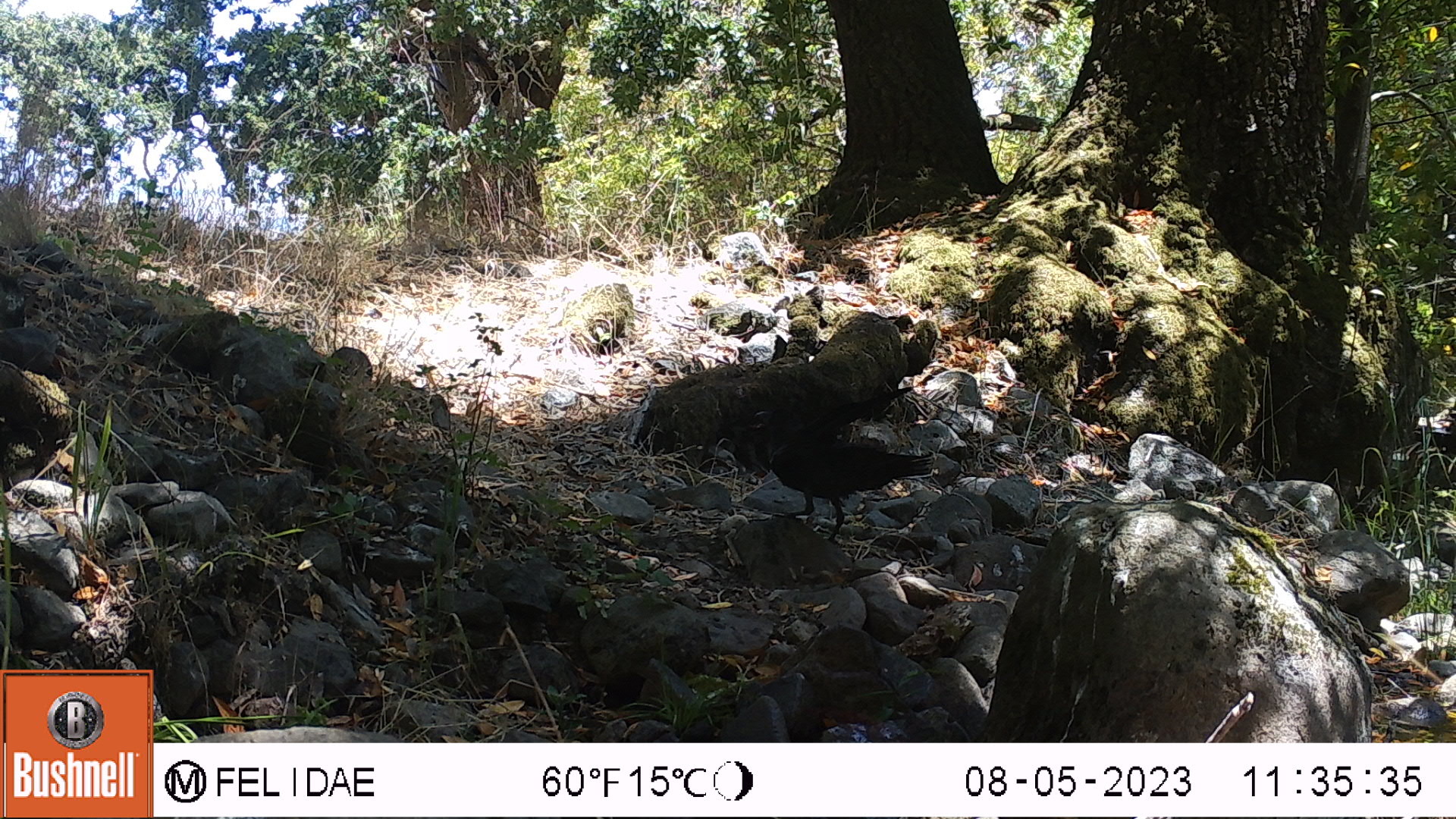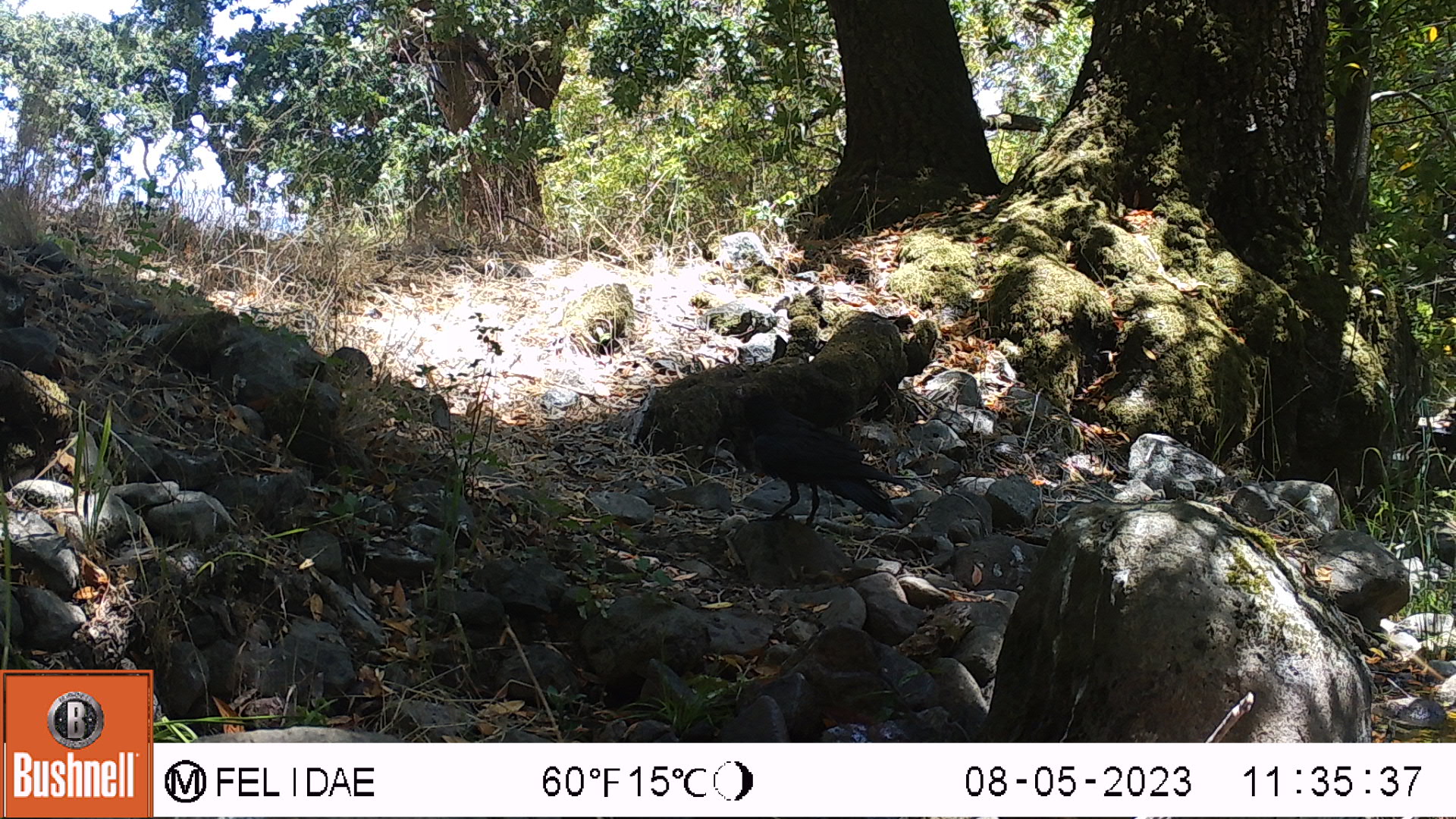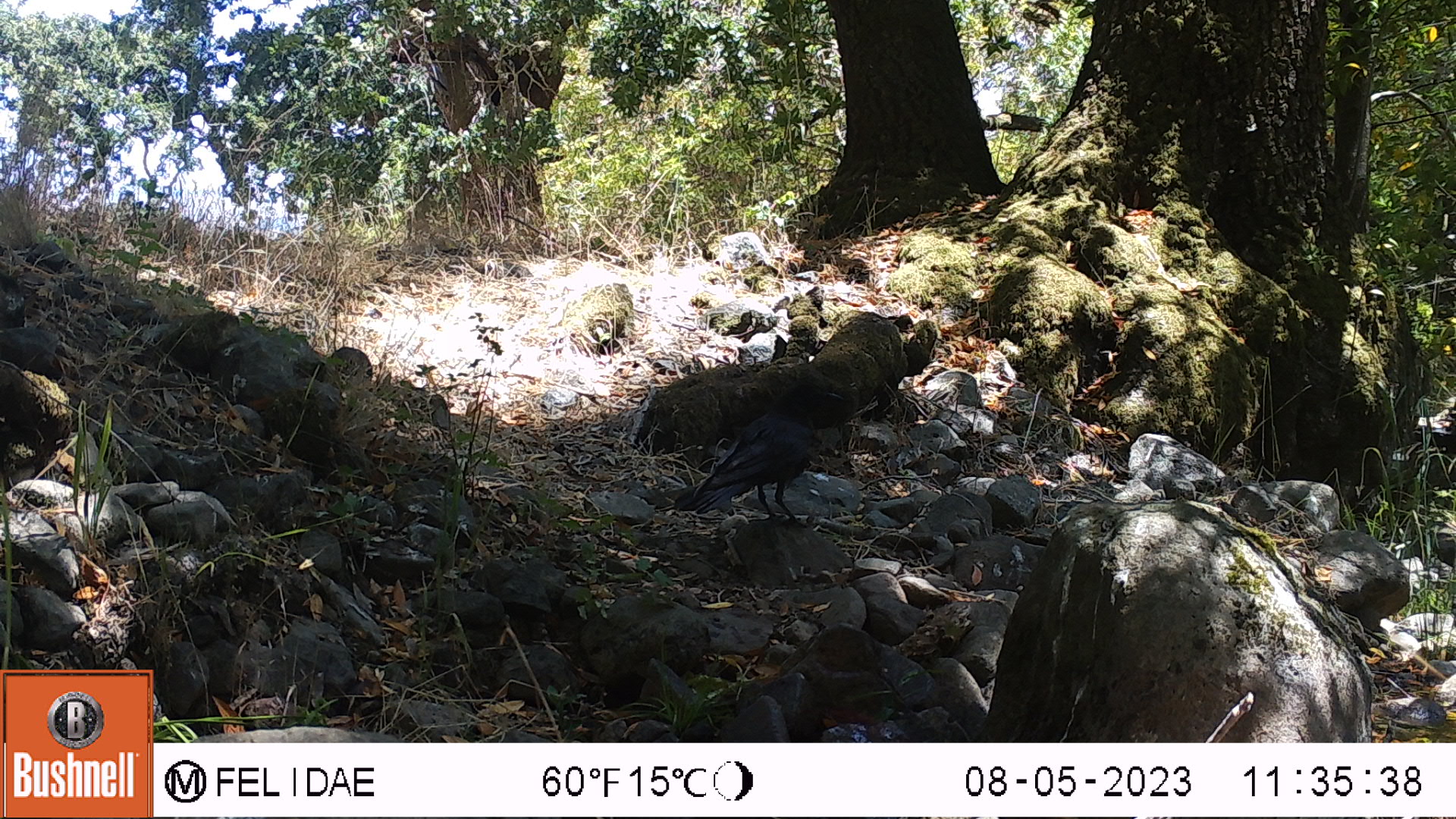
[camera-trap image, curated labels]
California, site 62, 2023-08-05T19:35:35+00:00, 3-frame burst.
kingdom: Animalia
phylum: Chordata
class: Aves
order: Passeriformes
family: Corvidae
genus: Corvus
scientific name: Corvus brachyrhynchos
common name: american crow